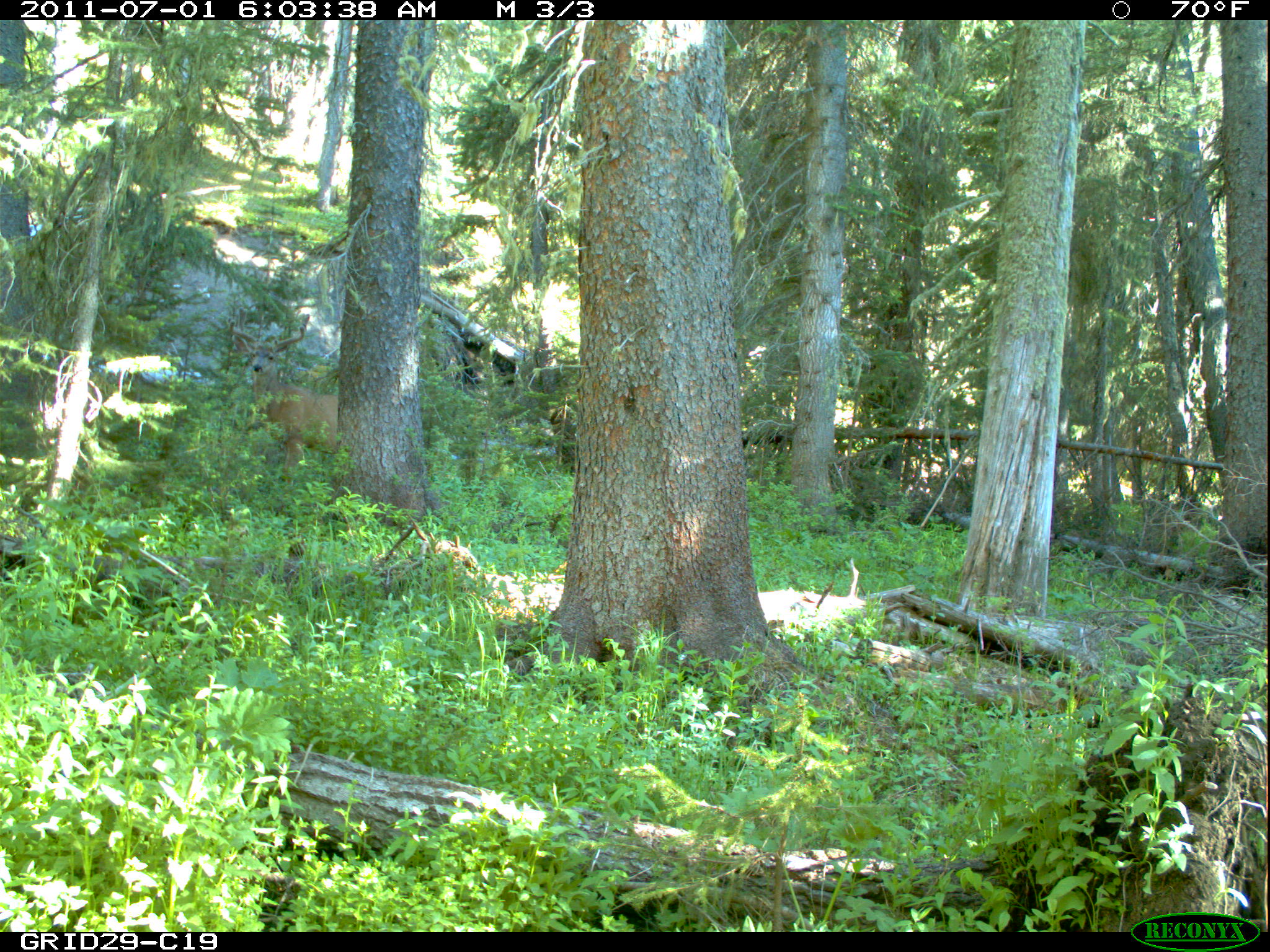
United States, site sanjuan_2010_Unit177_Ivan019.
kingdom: Animalia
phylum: Chordata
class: Mammalia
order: Artiodactyla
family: Cervidae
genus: Odocoileus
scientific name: Odocoileus hemionus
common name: mule deer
Odocoileus hemionus (mule deer).